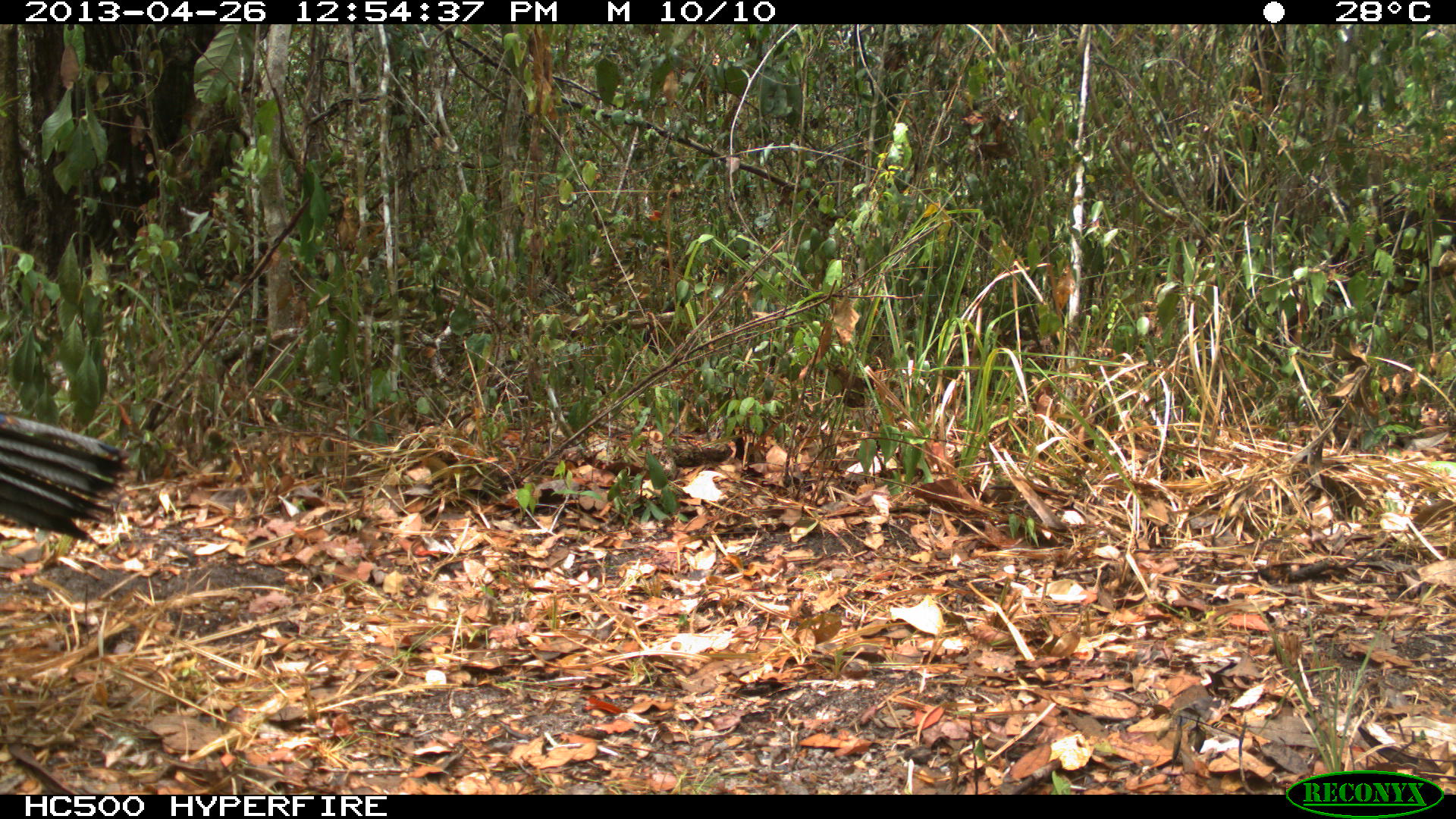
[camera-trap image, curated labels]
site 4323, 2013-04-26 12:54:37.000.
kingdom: Animalia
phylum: Chordata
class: Aves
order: Galliformes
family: Phasianidae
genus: Meleagris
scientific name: Meleagris ocellata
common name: ocellated turkey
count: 1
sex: male